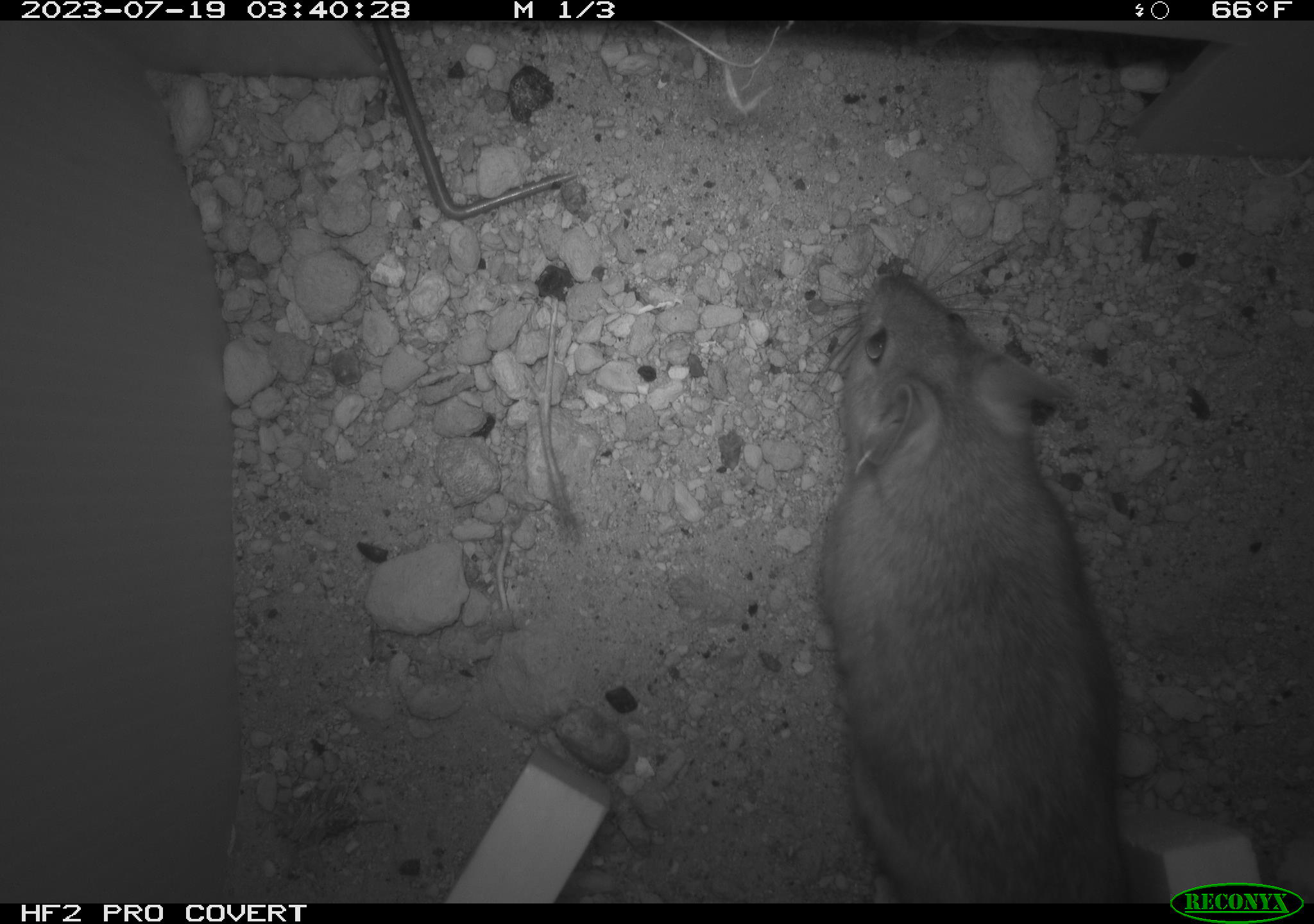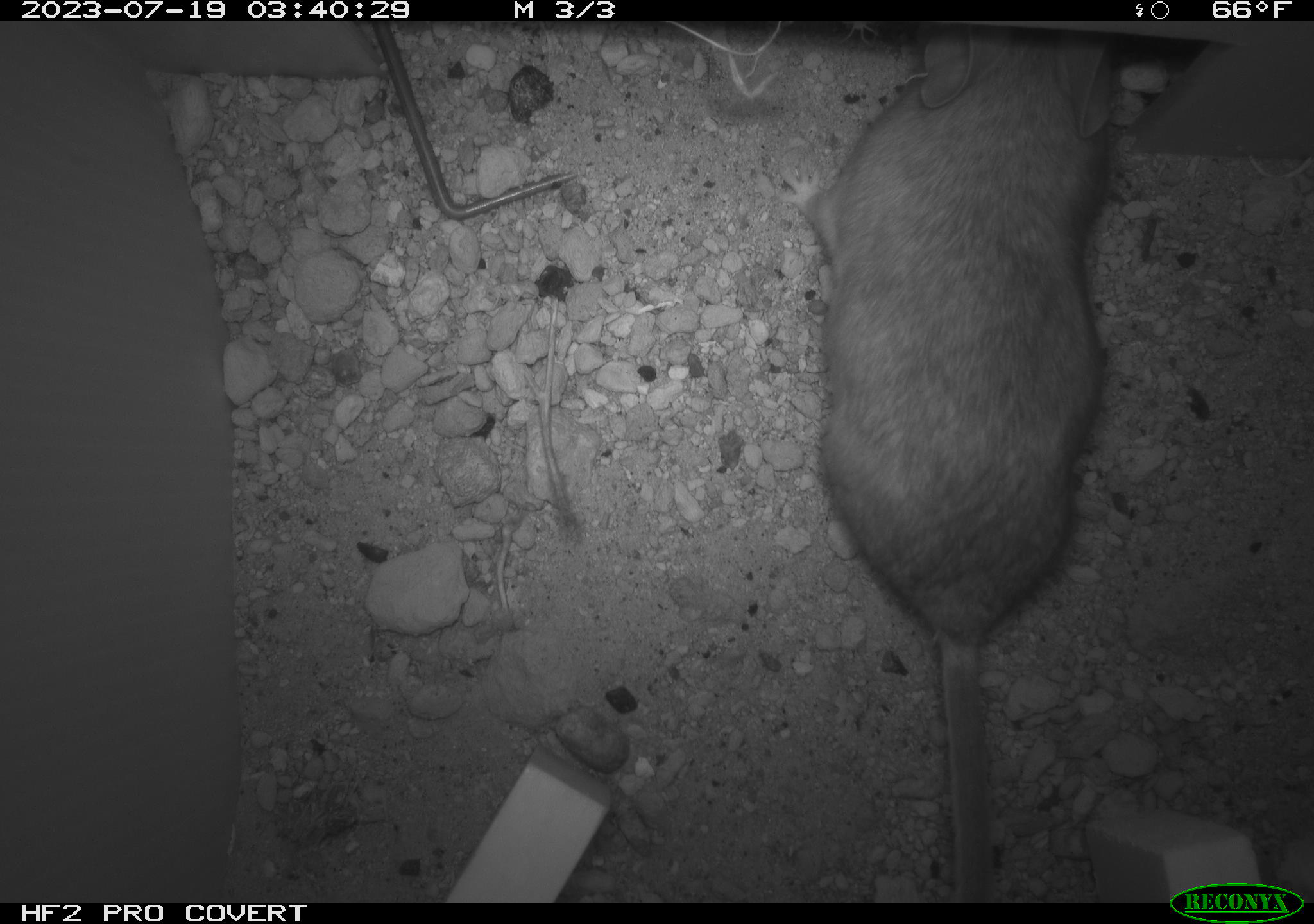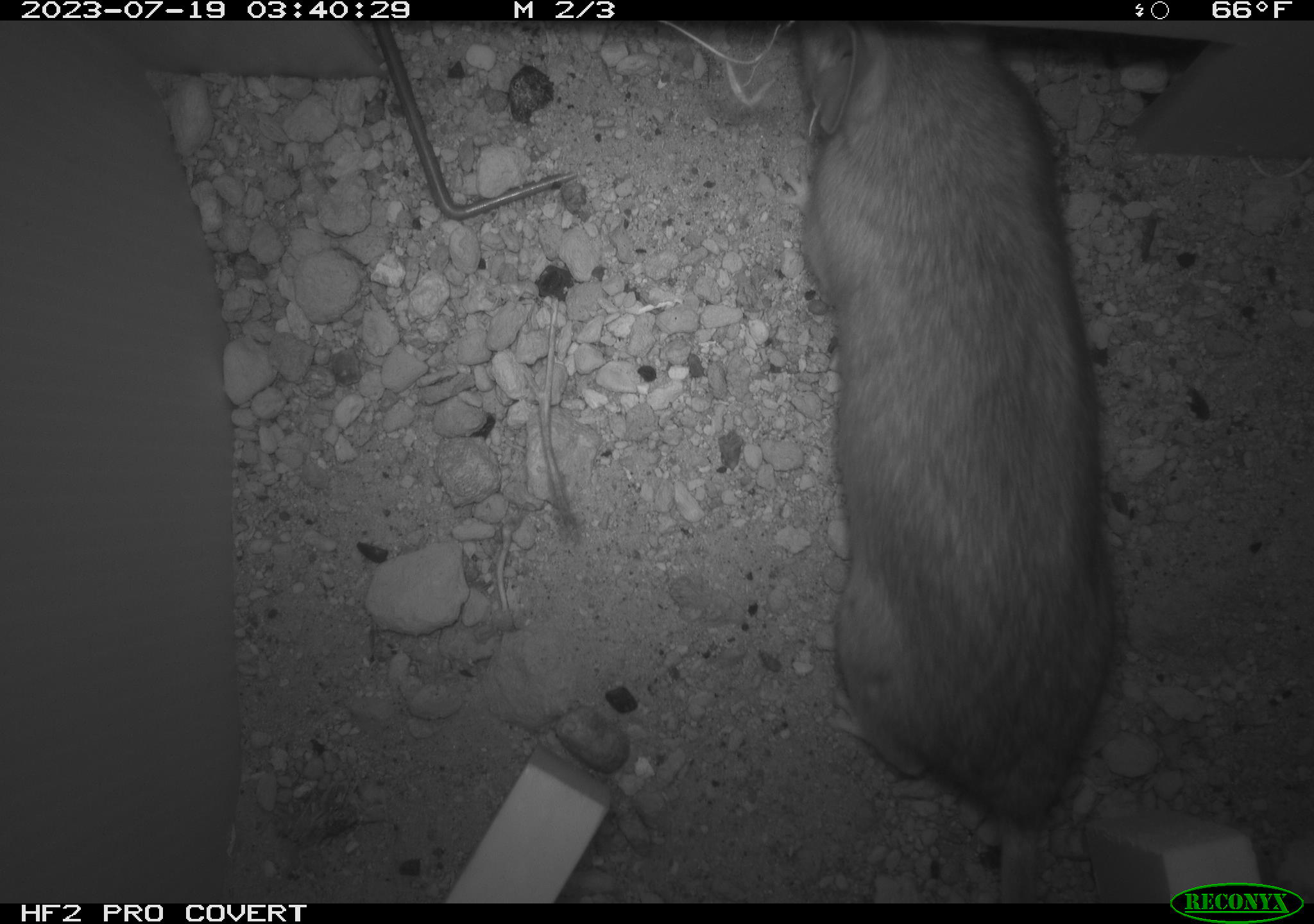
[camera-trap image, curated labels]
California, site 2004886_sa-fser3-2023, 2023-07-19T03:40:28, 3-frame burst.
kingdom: Animalia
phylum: Chordata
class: Mammalia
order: Rodentia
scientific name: Rodentia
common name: mouse species